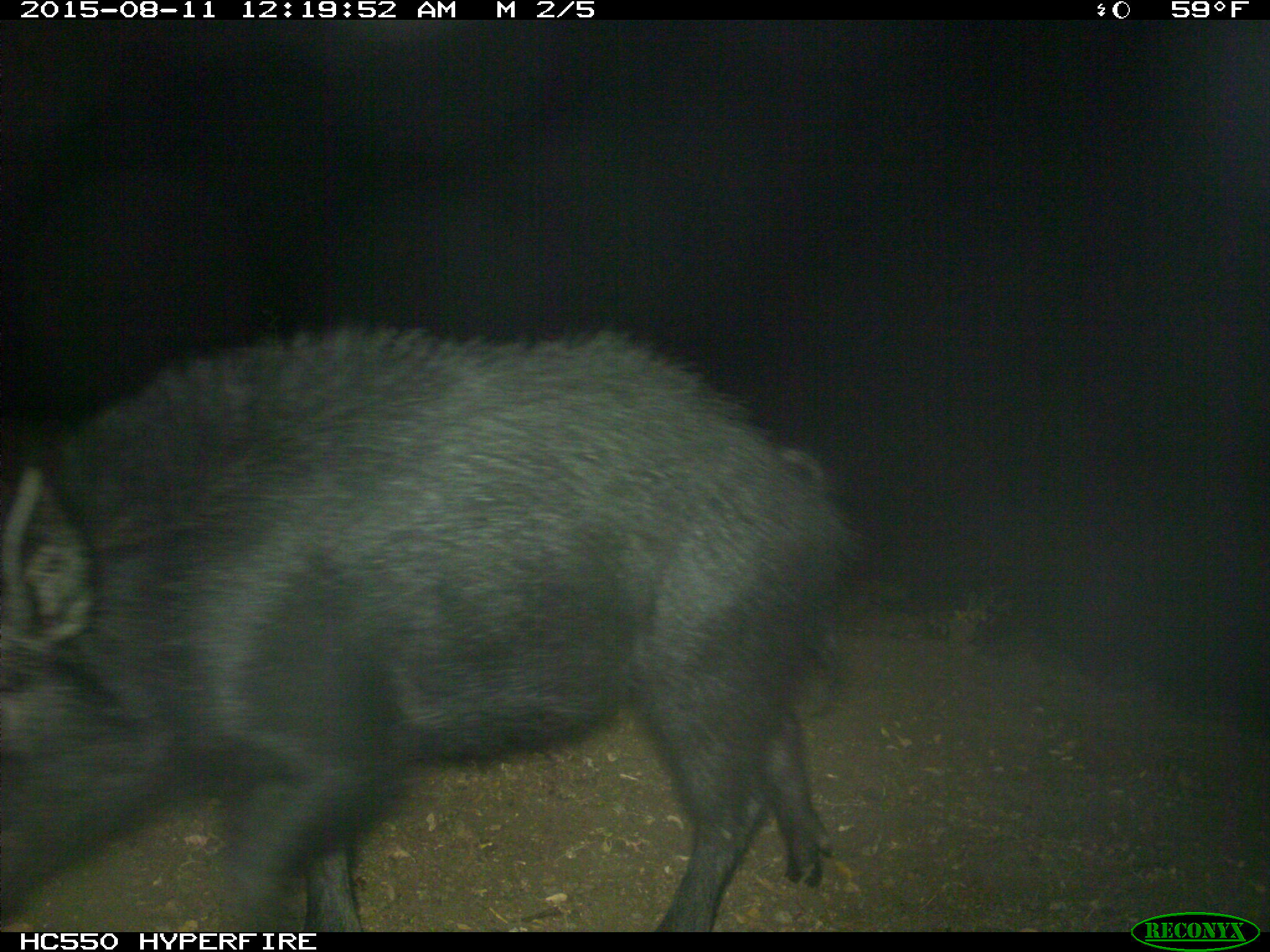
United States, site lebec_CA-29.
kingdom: Animalia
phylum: Chordata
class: Mammalia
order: Artiodactyla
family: Suidae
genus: Sus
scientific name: Sus scrofa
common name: wild boar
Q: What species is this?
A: Sus scrofa (wild boar).